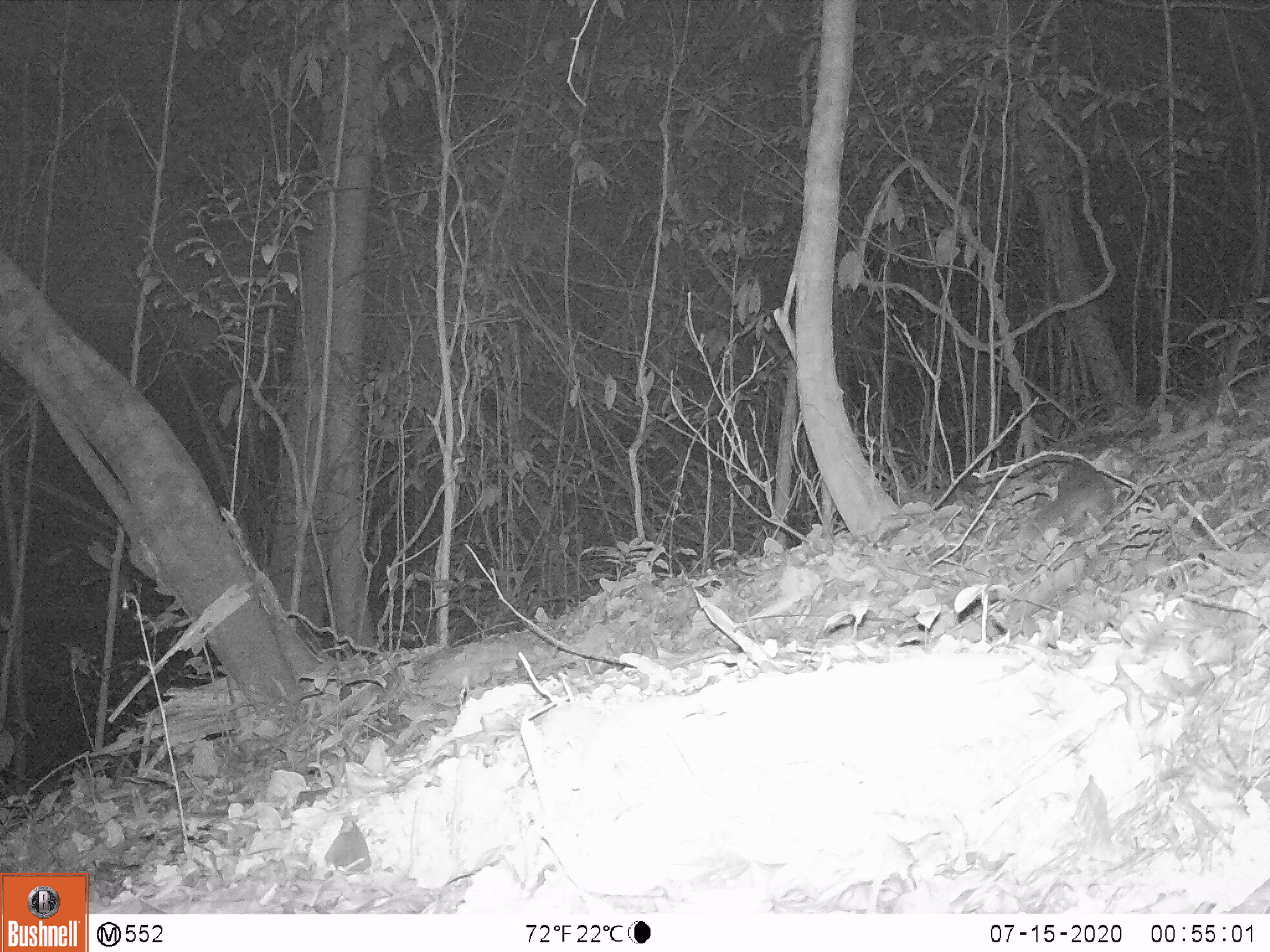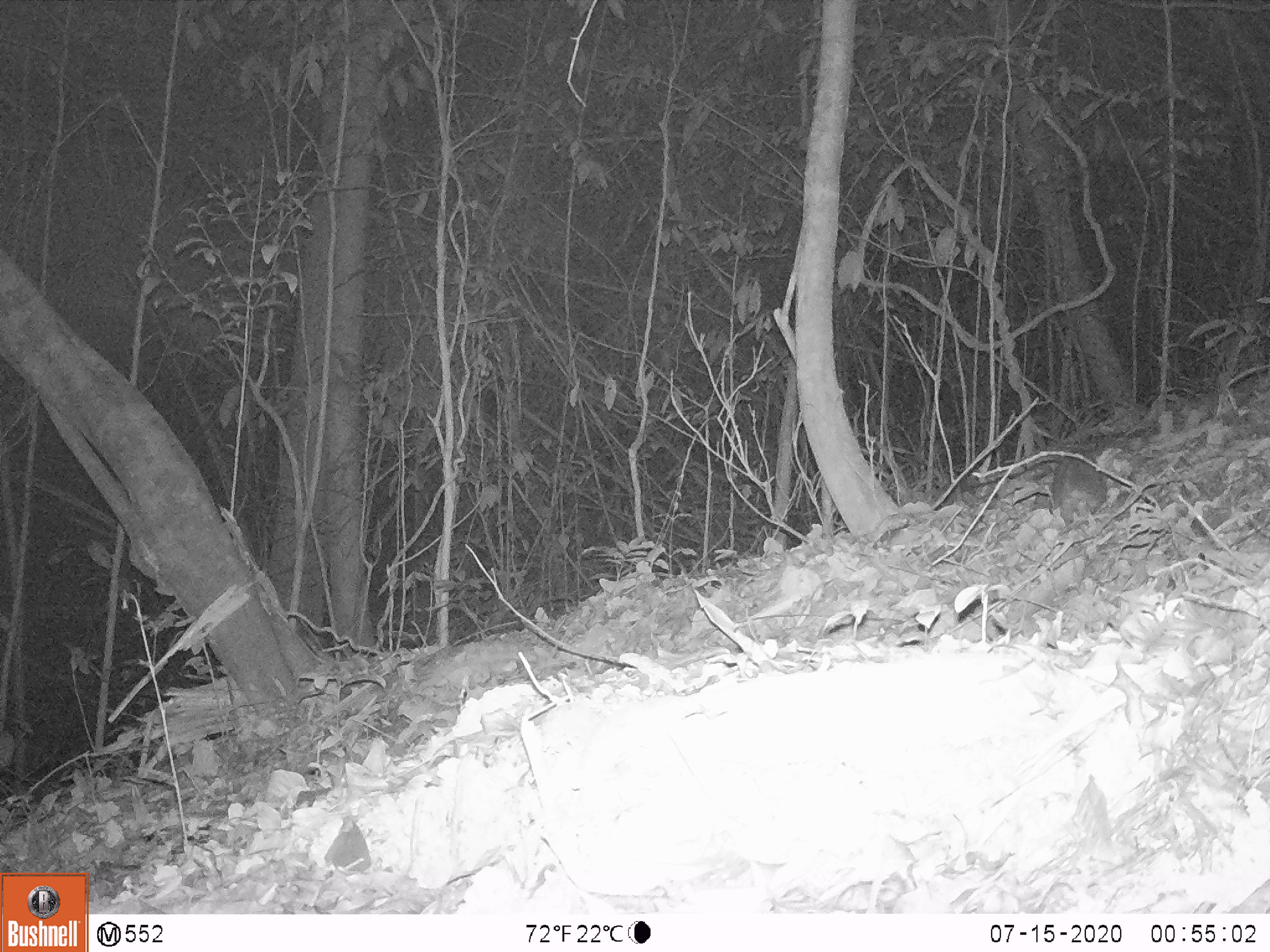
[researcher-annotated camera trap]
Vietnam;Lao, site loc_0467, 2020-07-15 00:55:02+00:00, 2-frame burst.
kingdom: Animalia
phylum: Chordata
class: Mammalia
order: Carnivora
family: Mustelidae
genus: Melogale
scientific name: Melogale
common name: ferret badger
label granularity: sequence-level